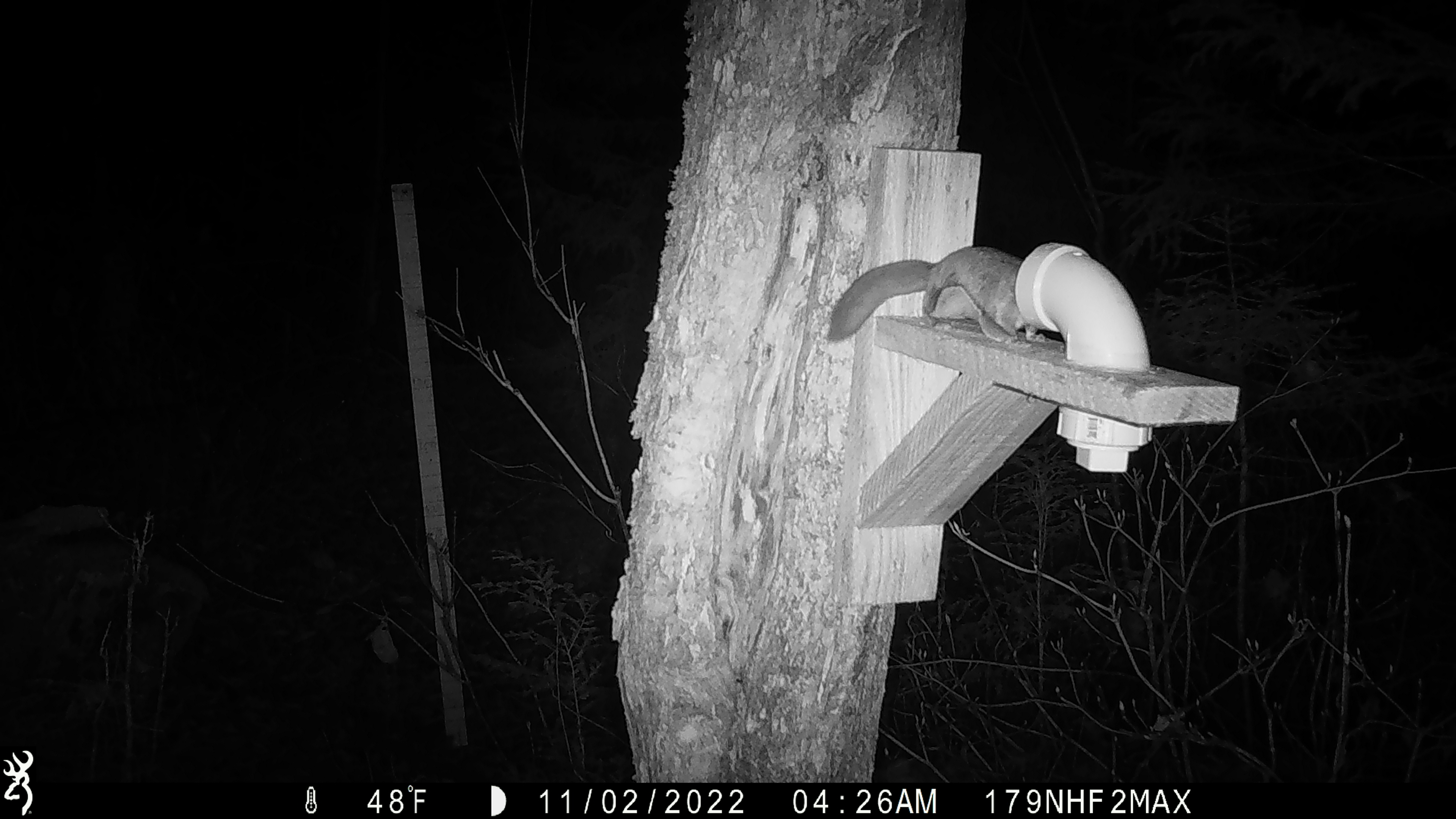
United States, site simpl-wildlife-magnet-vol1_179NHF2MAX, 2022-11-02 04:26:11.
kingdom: Animalia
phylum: Chordata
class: Mammalia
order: Rodentia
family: Sciuridae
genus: Glaucomys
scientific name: Glaucomys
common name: flying squirrel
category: flying squirrel sp.